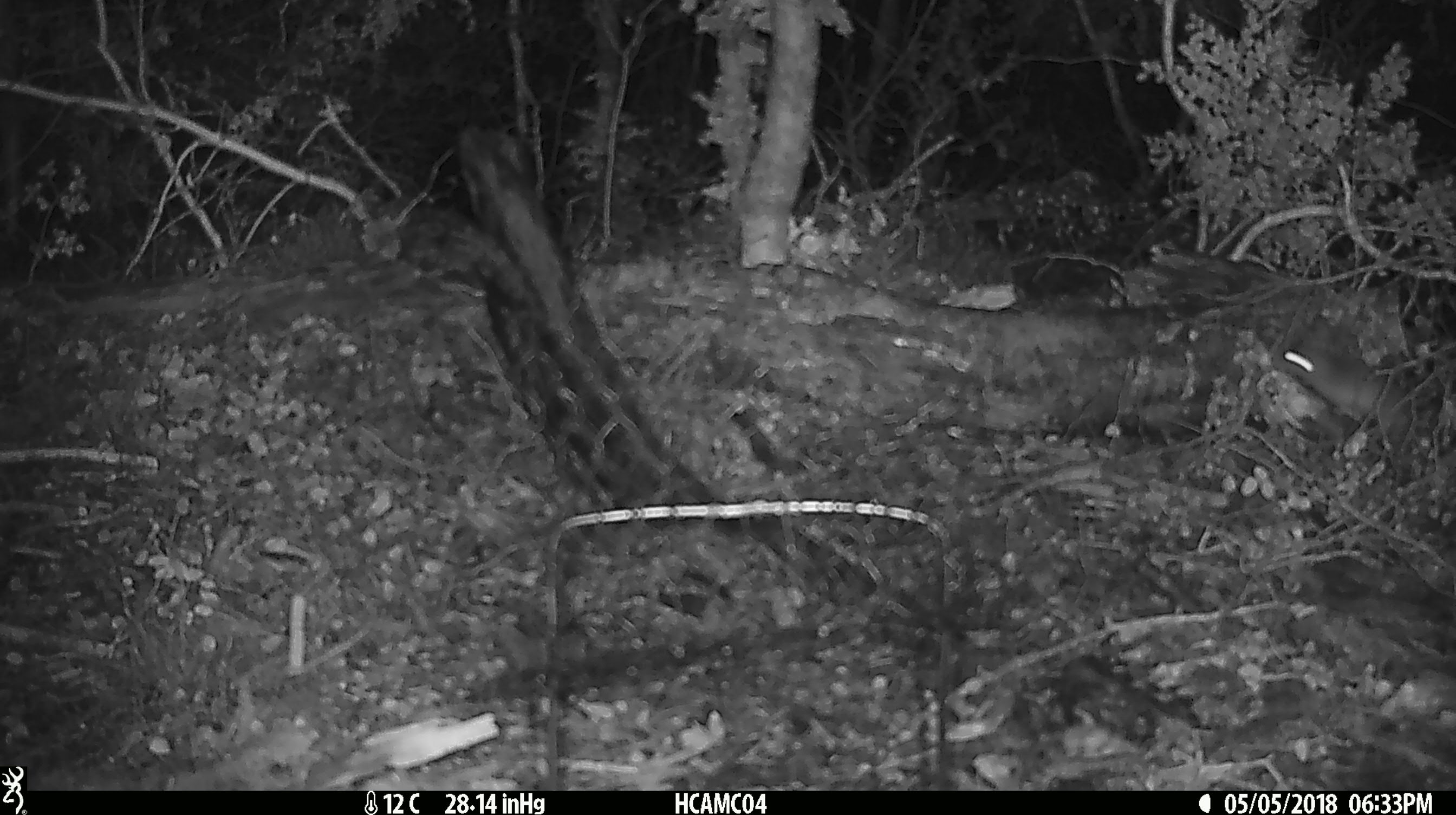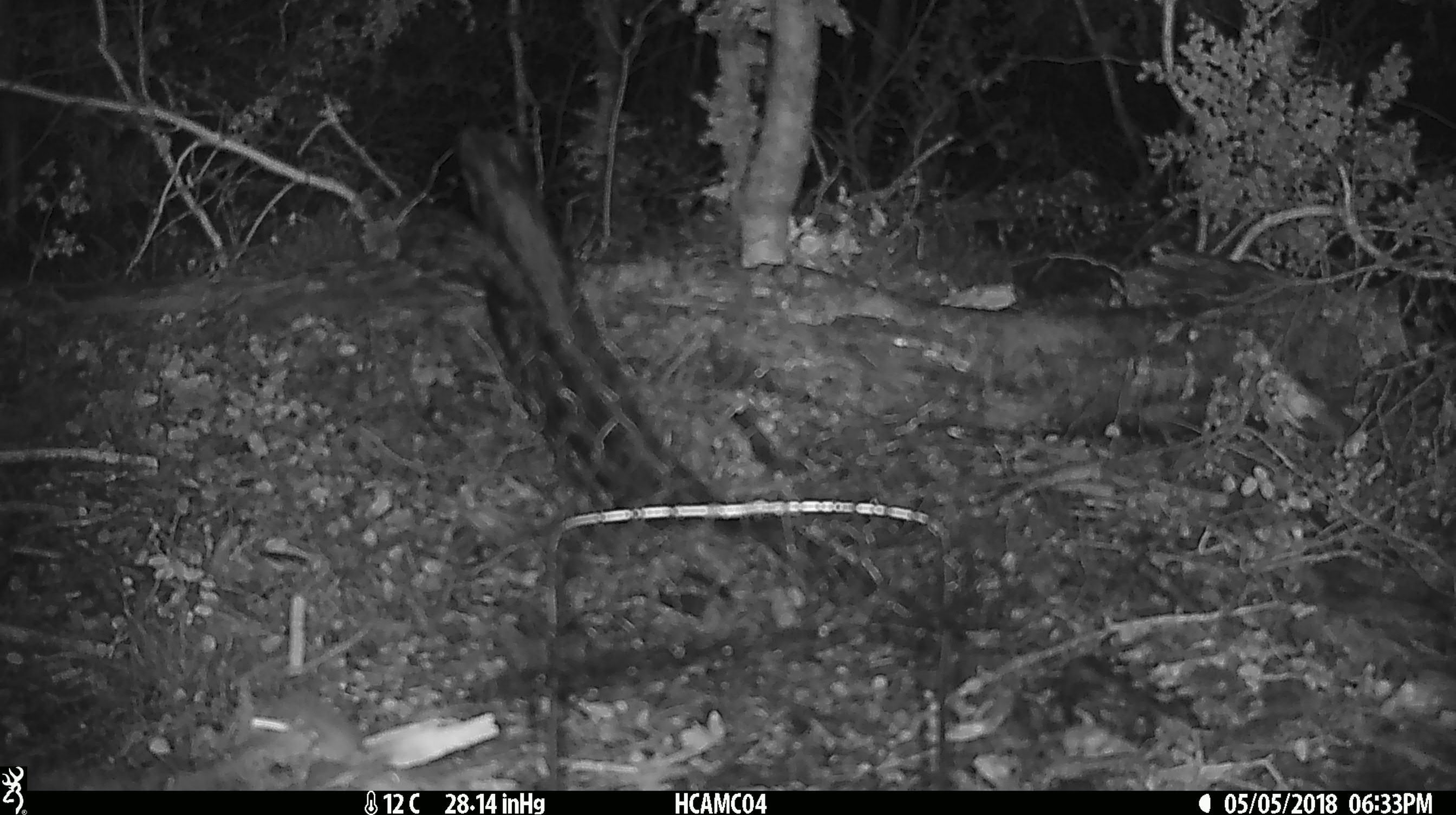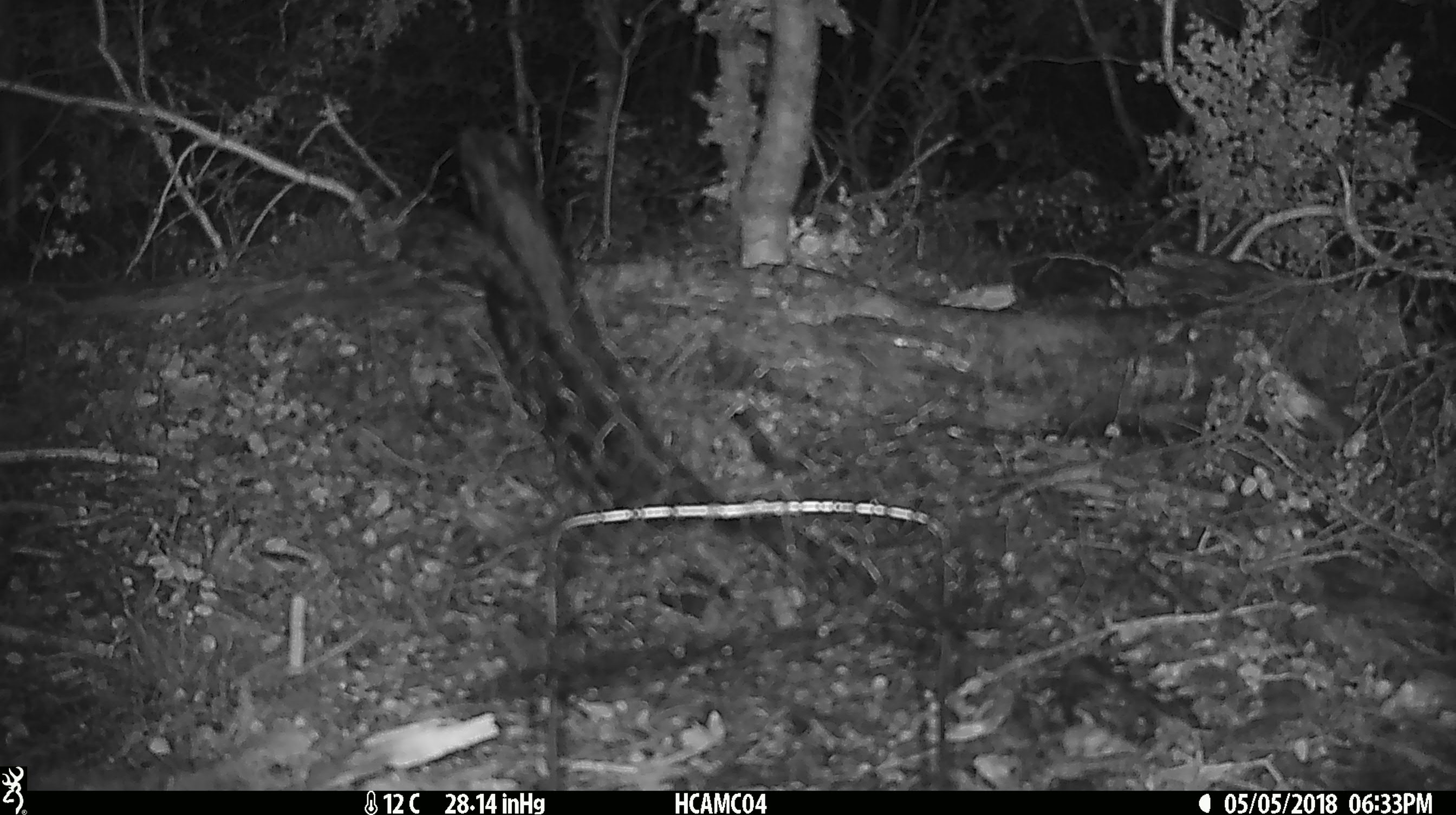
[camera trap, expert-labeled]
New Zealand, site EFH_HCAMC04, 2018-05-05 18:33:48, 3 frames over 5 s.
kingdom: Animalia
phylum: Chordata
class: Mammalia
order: Rodentia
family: Muridae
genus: Rattus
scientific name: Rattus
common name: rat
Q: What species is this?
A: Rat (Rattus).